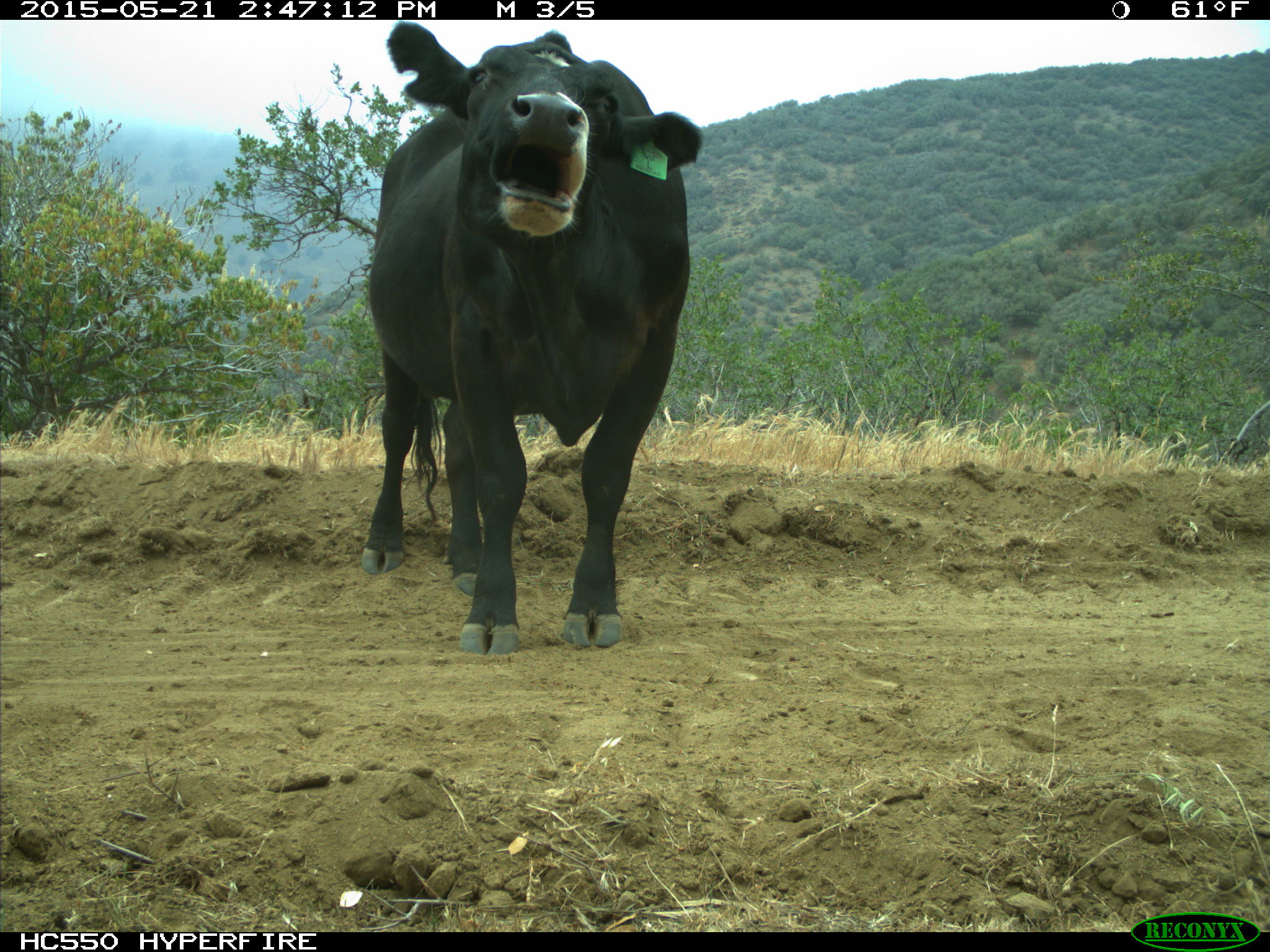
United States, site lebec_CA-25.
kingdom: Animalia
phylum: Chordata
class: Mammalia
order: Artiodactyla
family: Bovidae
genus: Bos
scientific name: Bos taurus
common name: domestic cow